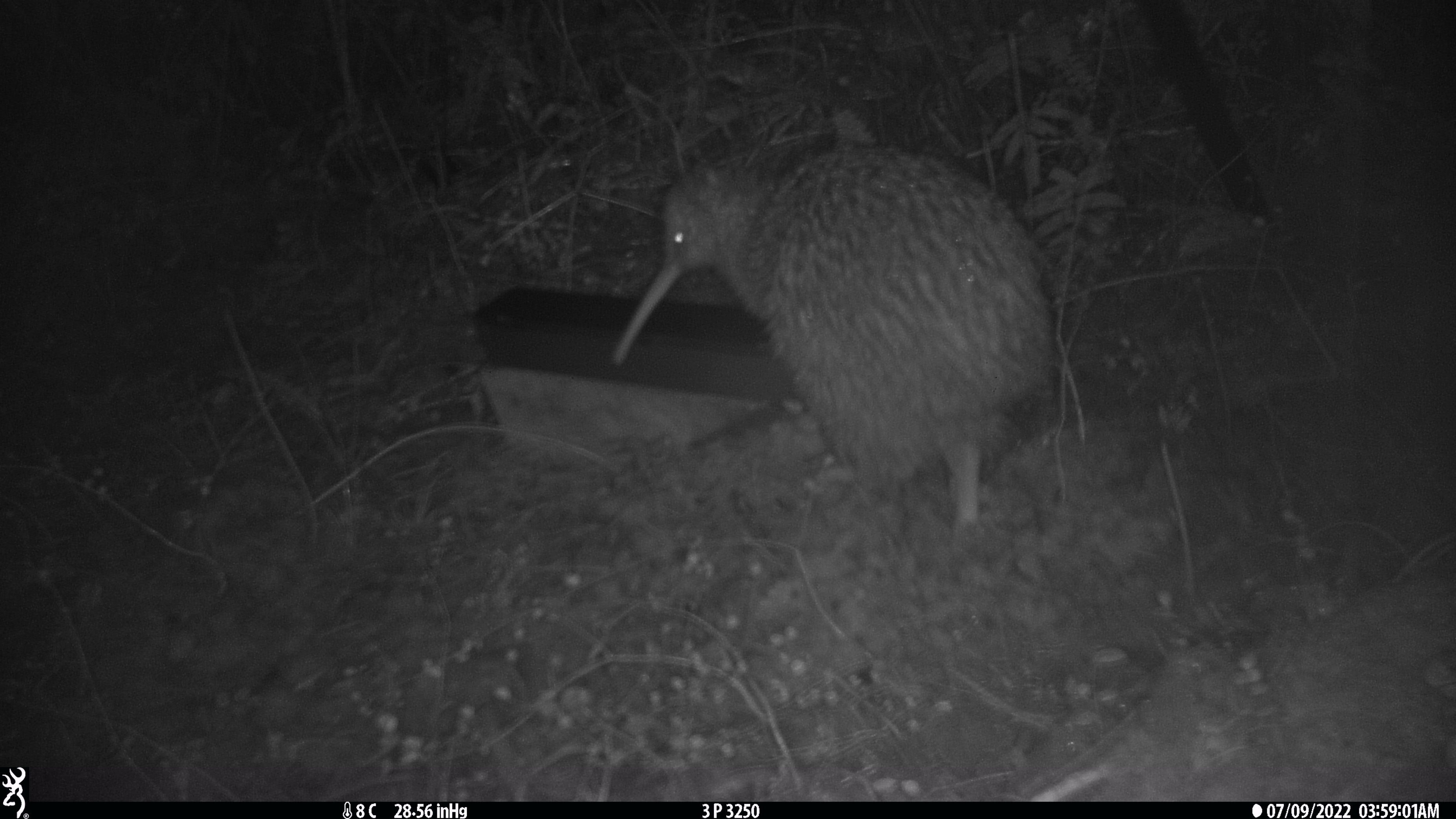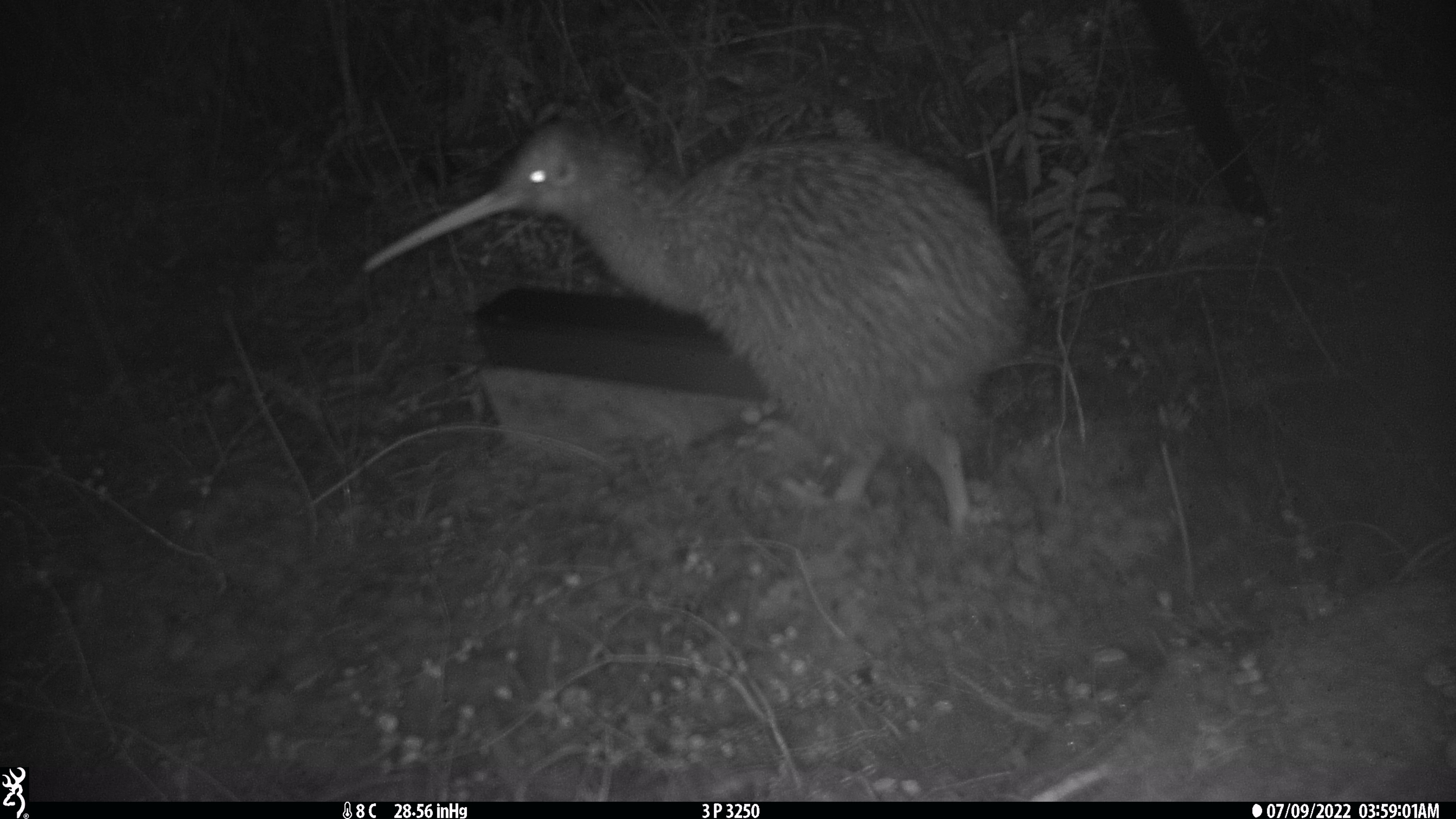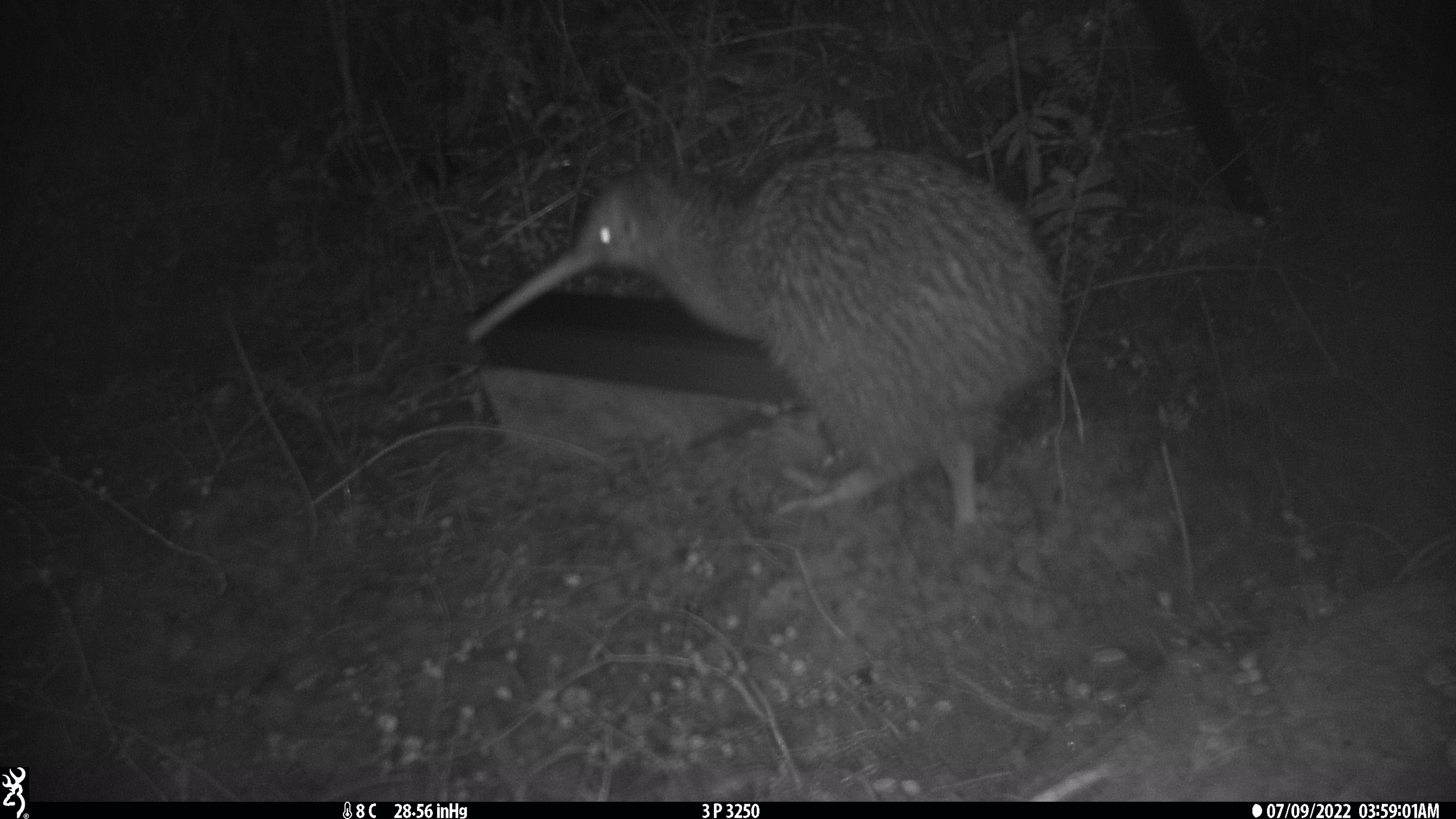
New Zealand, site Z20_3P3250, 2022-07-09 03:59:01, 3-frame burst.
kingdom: Animalia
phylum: Chordata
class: Aves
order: Apterygiformes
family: Apterygidae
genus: Apteryx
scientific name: Apteryx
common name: kiwi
Kiwi (Apteryx).